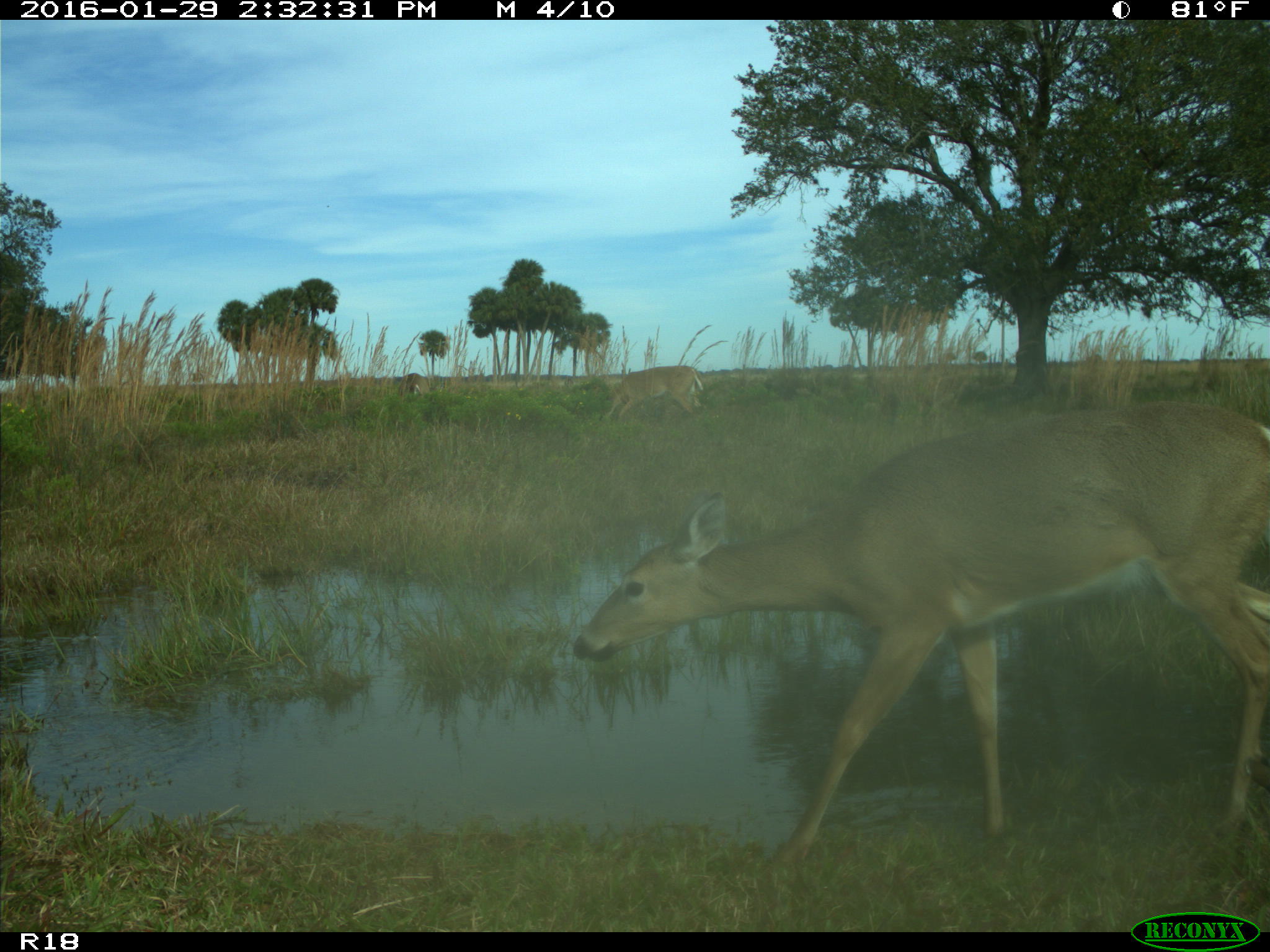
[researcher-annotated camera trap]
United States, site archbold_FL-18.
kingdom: Animalia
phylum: Chordata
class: Mammalia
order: Artiodactyla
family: Cervidae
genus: Odocoileus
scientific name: Odocoileus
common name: deer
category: unidentified deer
Unidentified deer (deer) (Odocoileus).